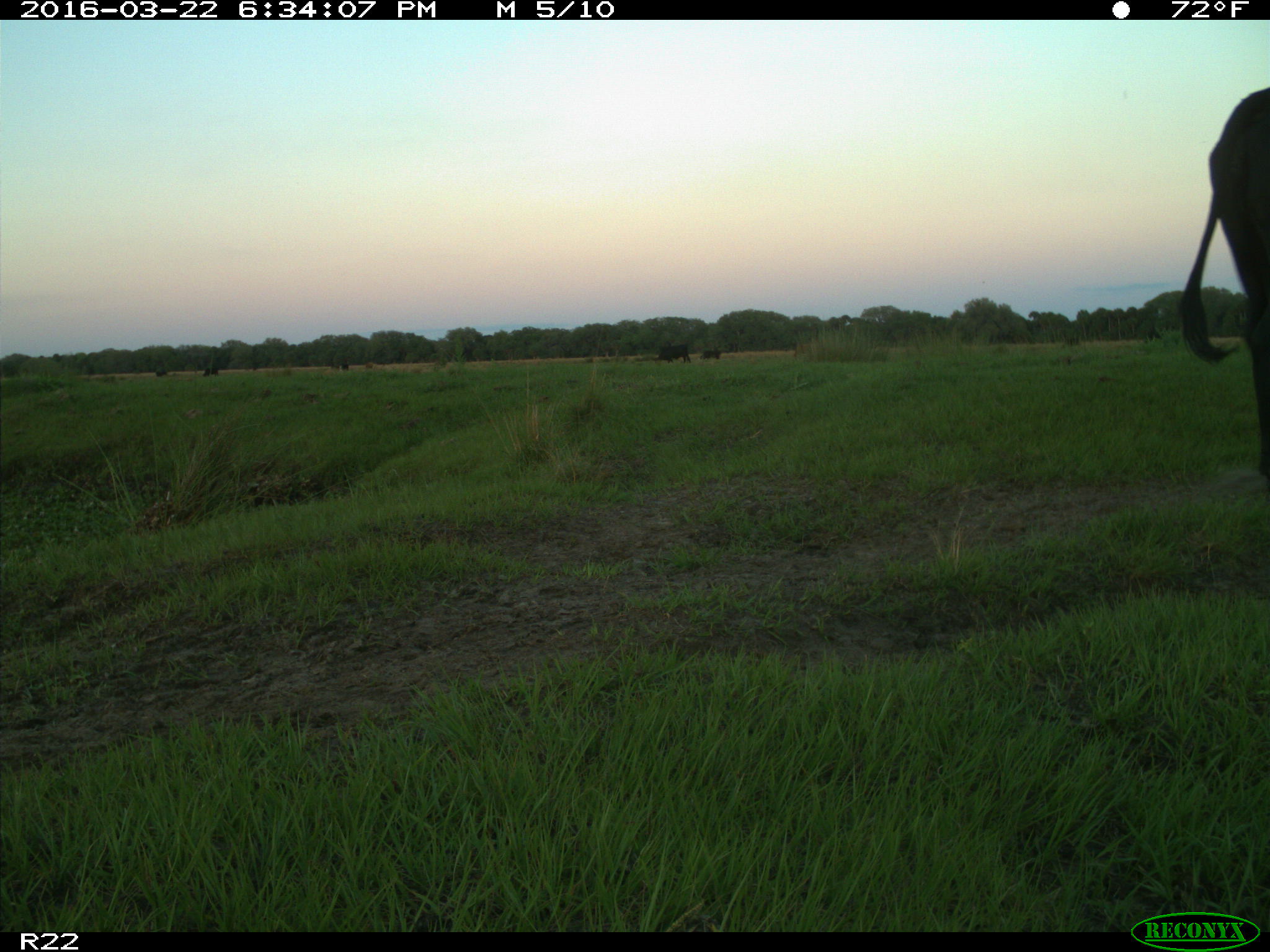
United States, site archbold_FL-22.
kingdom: Animalia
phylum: Chordata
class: Mammalia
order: Artiodactyla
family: Bovidae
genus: Bos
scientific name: Bos taurus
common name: domestic cow